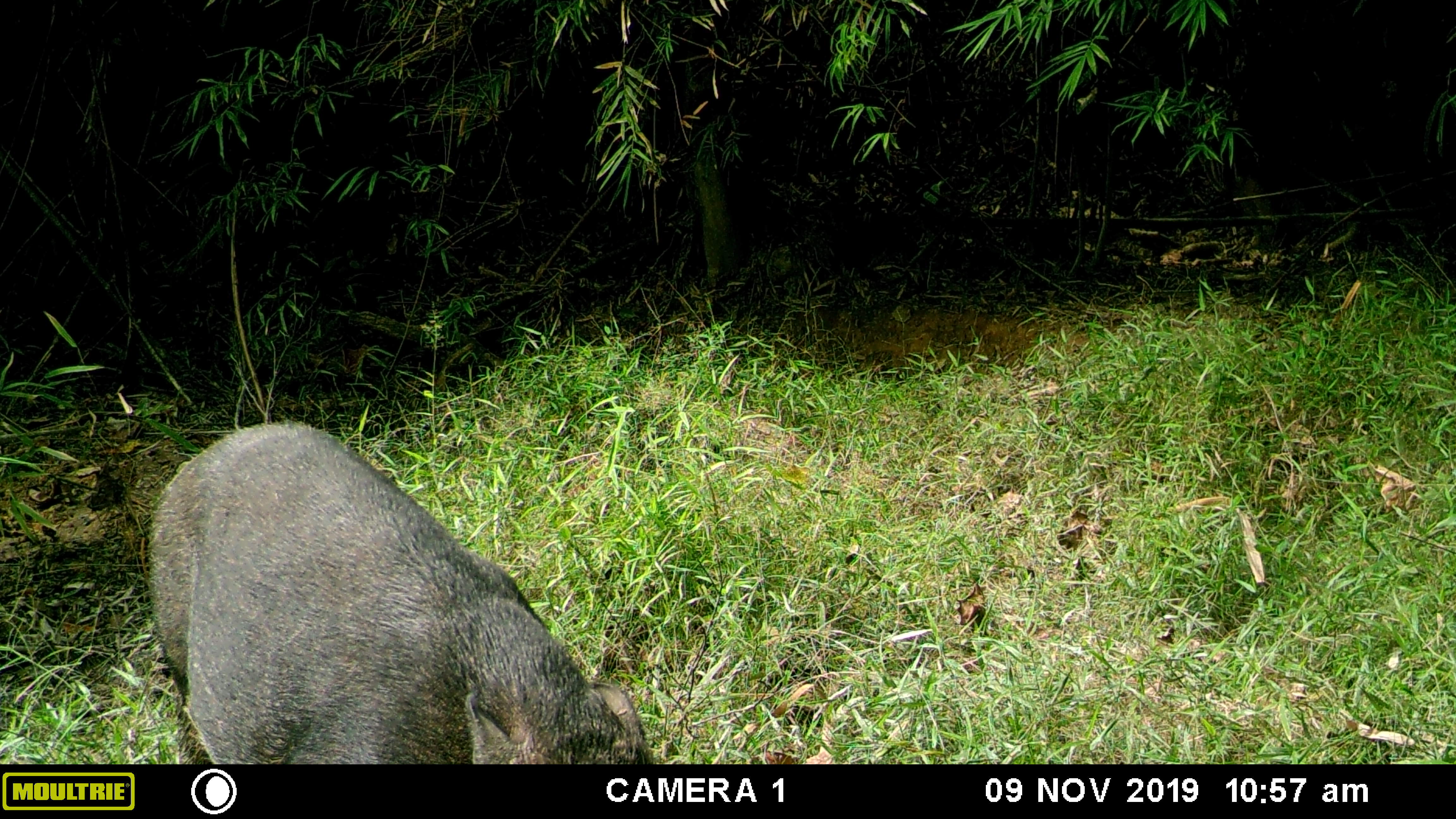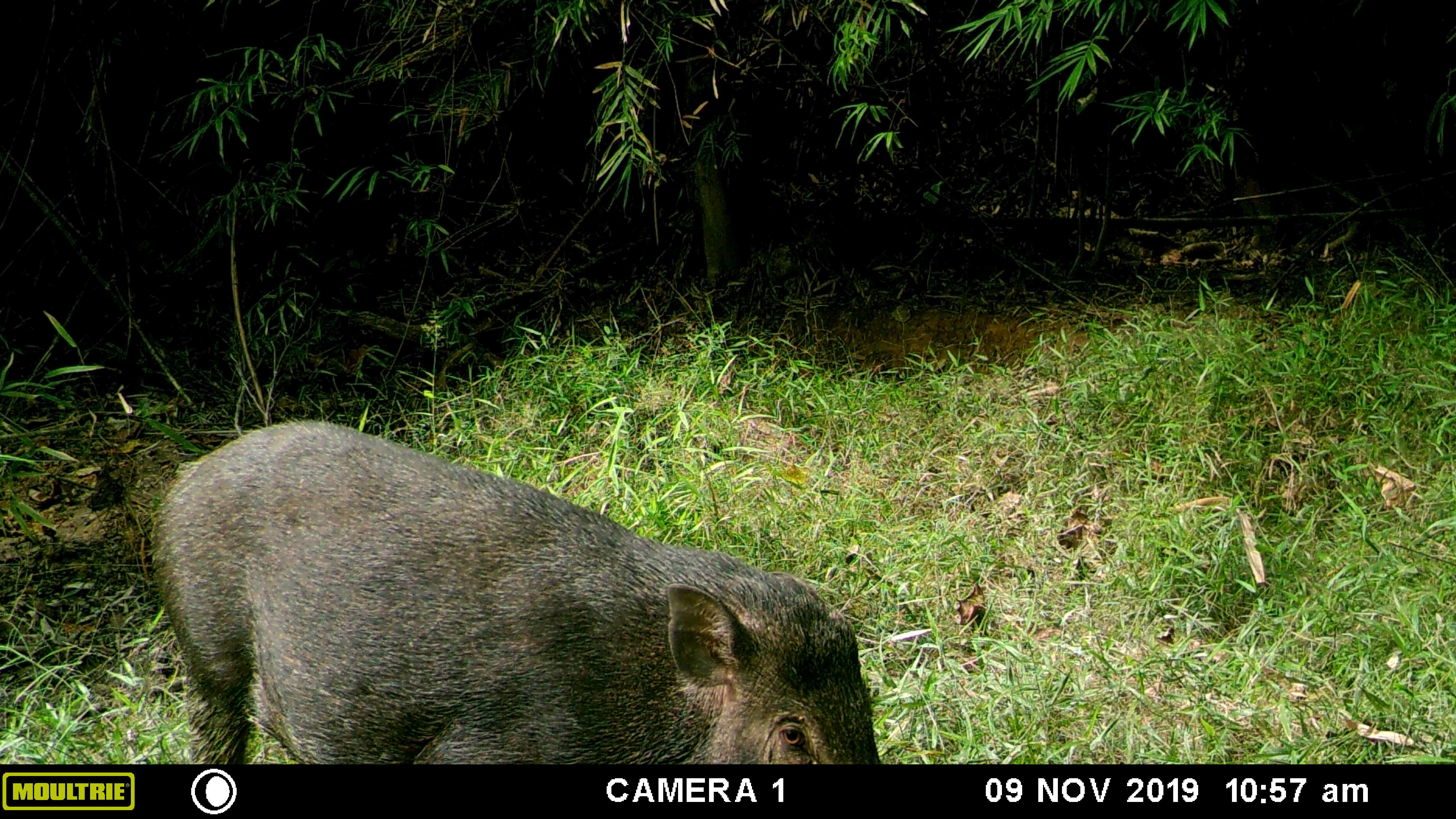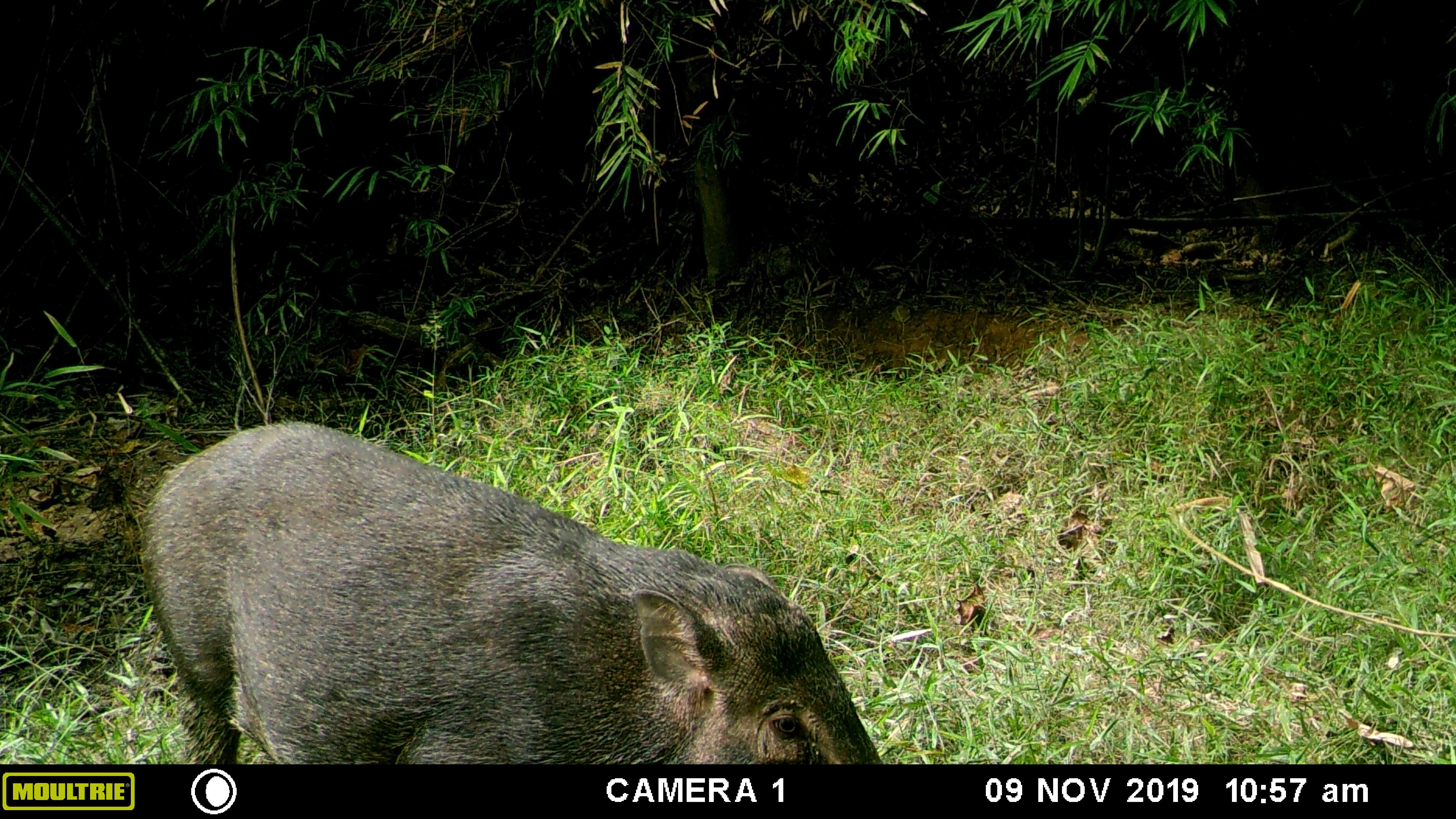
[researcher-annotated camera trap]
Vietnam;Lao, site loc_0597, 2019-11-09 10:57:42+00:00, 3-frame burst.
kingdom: Animalia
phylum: Chordata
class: Mammalia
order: Artiodactyla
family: Suidae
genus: Sus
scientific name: Sus scrofa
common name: eurasian wild pig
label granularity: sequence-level